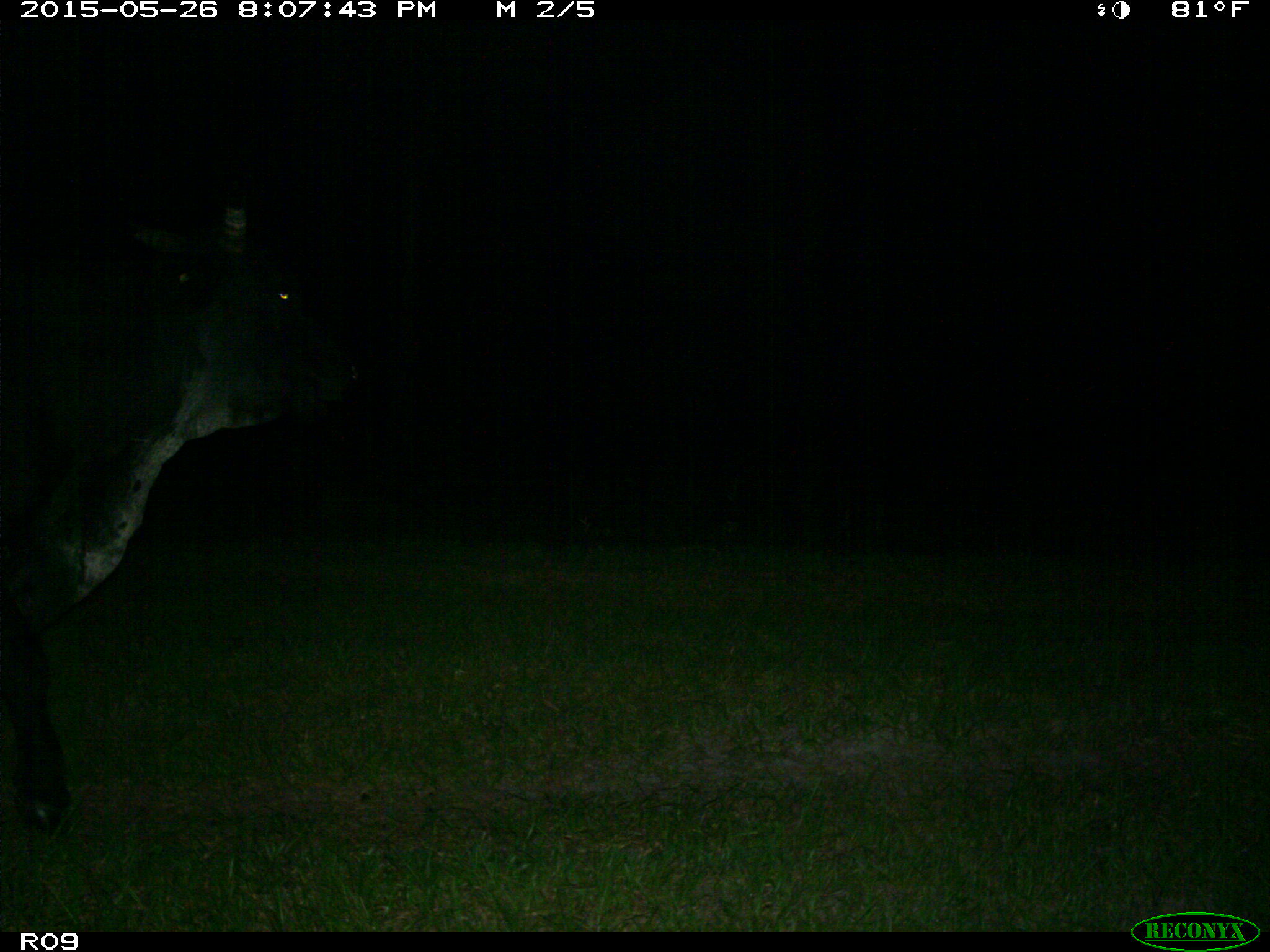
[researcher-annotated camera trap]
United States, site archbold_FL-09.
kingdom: Animalia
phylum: Chordata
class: Mammalia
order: Artiodactyla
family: Bovidae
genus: Bos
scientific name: Bos taurus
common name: domestic cow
Bos taurus (domestic cow).